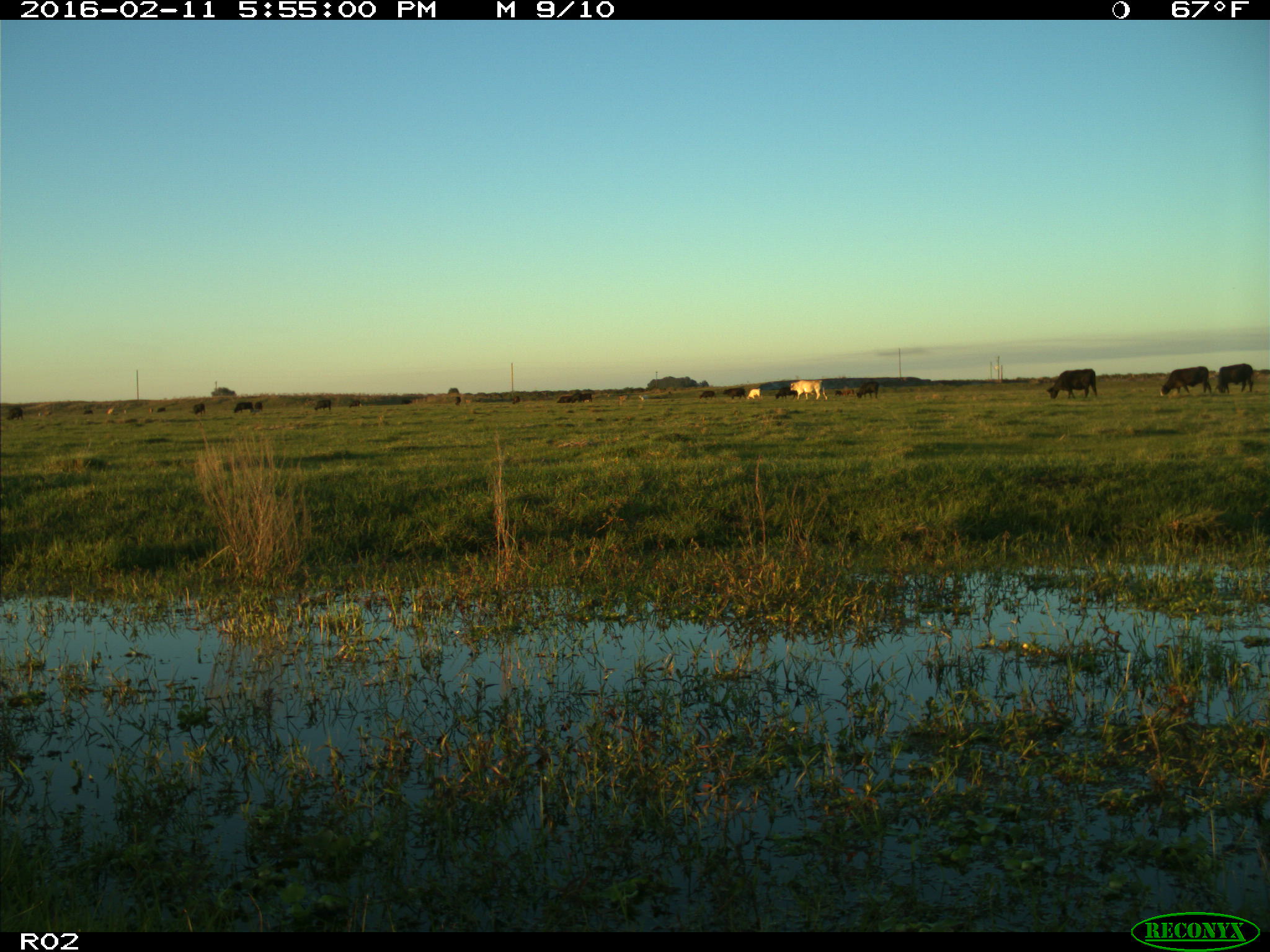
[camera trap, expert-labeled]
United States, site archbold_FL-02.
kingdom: Animalia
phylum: Chordata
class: Mammalia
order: Artiodactyla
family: Bovidae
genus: Bos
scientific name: Bos taurus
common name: domestic cow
Bos taurus (domestic cow).